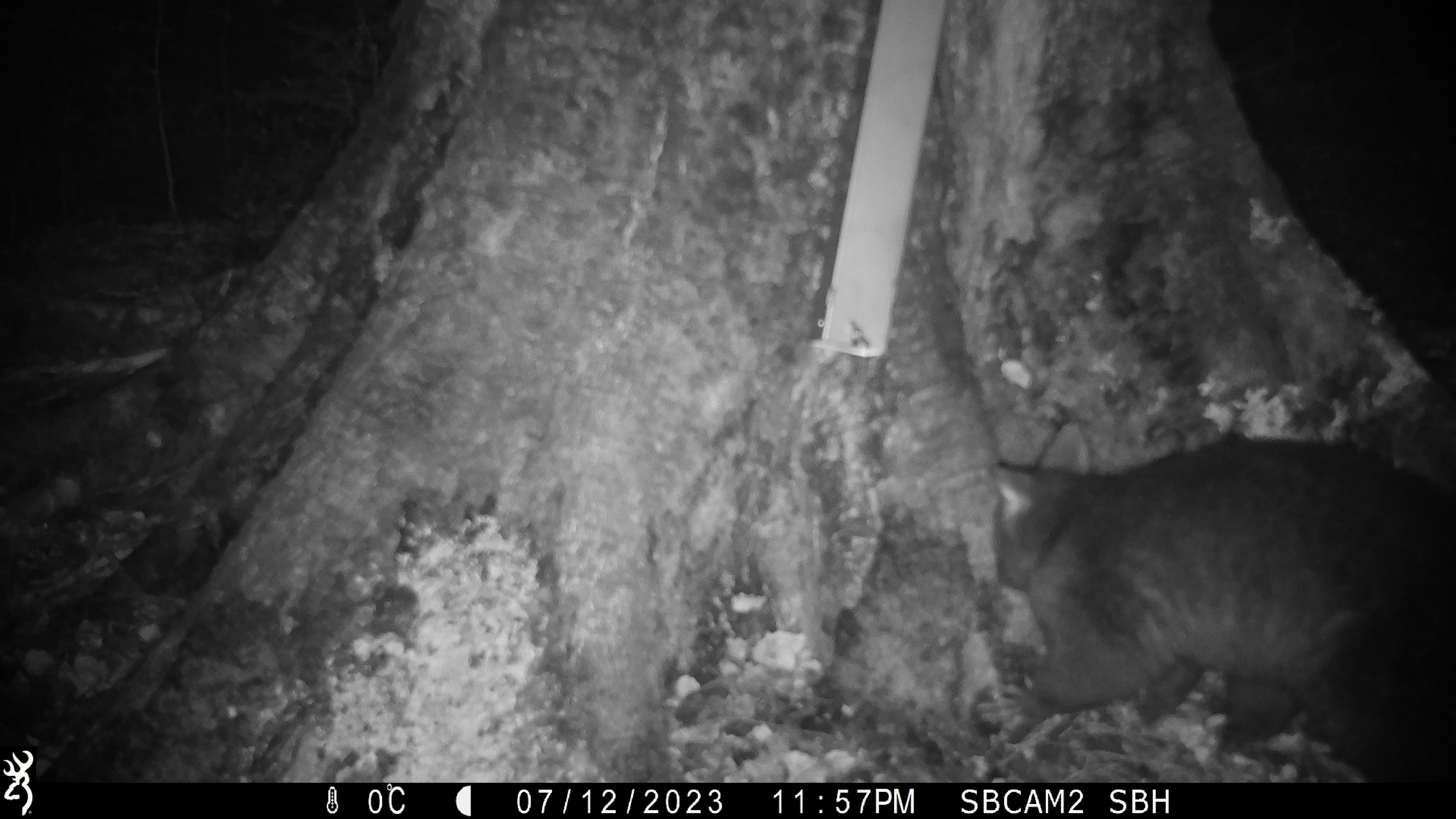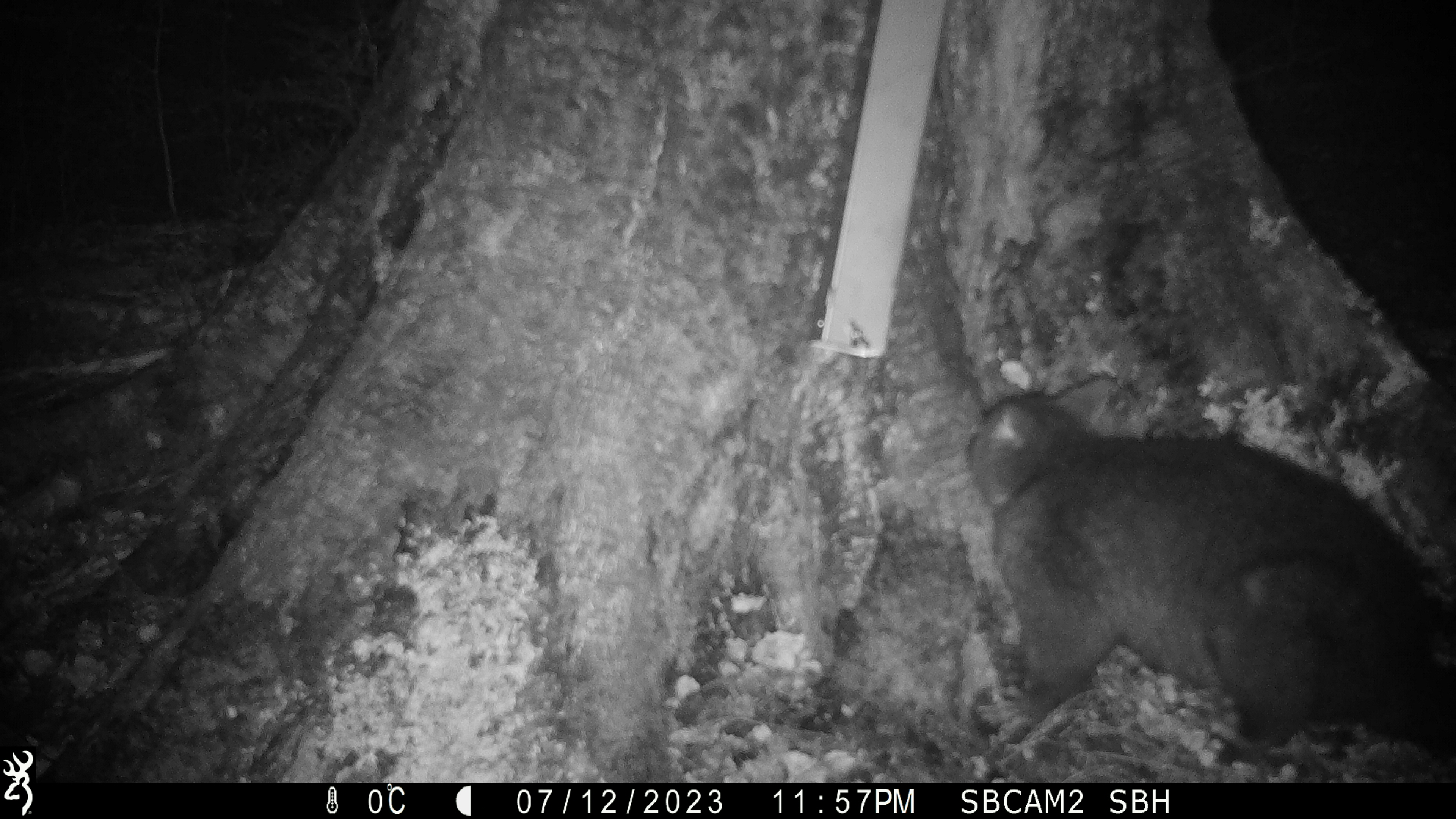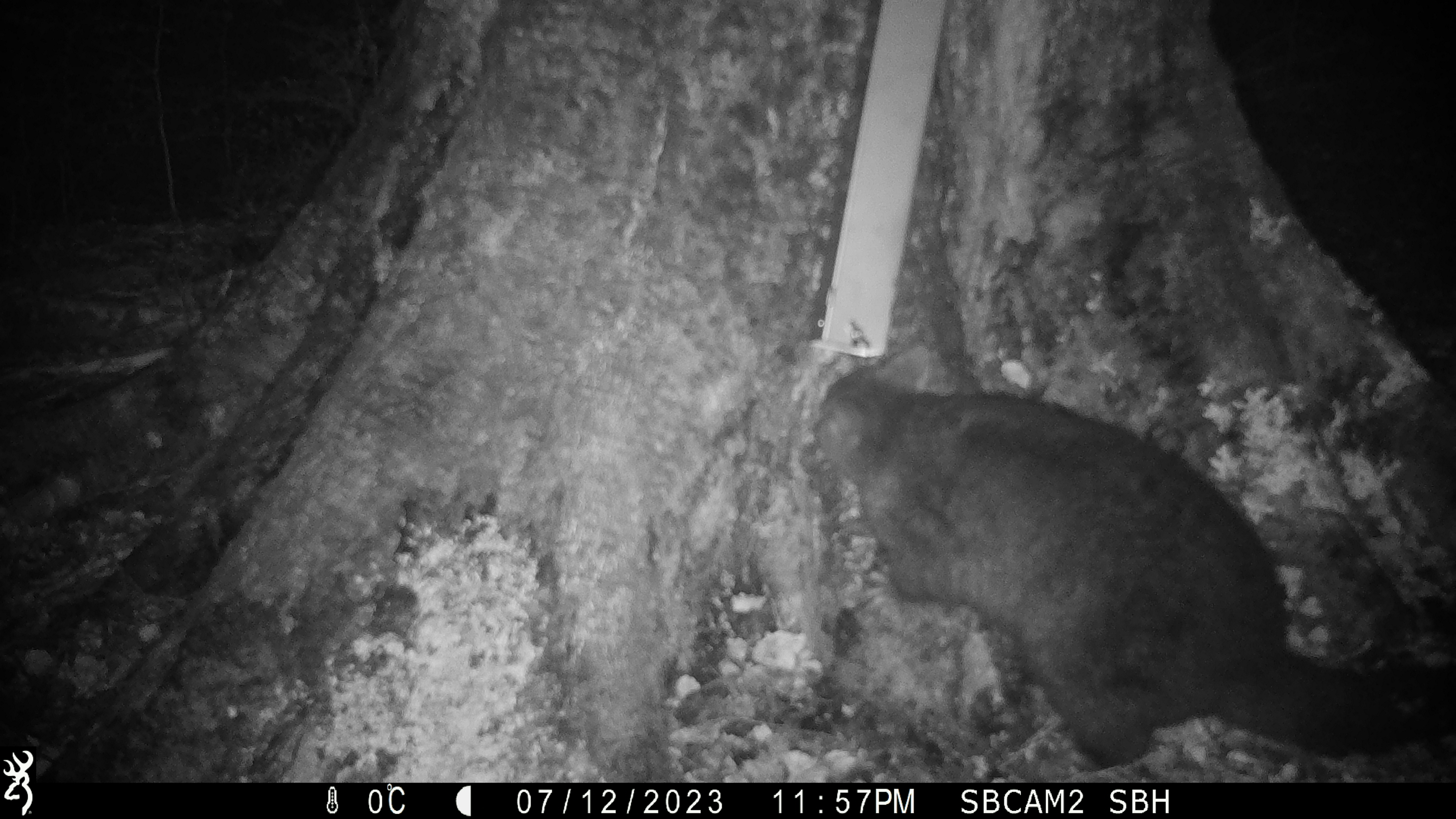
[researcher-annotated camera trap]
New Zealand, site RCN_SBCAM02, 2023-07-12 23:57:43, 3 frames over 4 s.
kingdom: Animalia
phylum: Chordata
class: Mammalia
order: Diprotodontia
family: Phalangeridae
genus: Trichosurus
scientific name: Trichosurus vulpecula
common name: common brushtail possum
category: possum